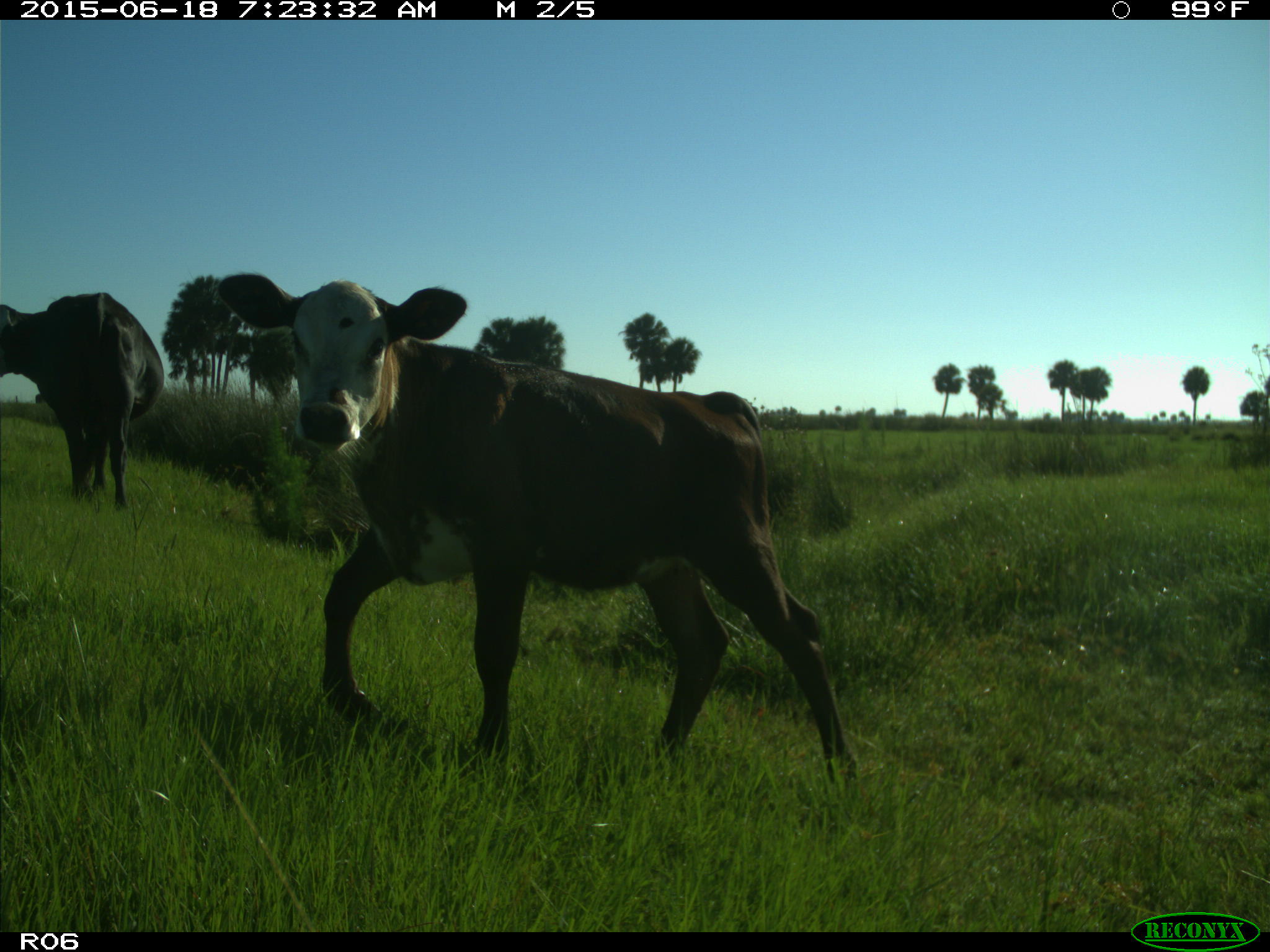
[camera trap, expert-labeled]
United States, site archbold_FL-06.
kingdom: Animalia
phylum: Chordata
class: Mammalia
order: Artiodactyla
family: Bovidae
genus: Bos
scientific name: Bos taurus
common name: domestic cow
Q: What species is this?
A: Bos taurus (domestic cow).